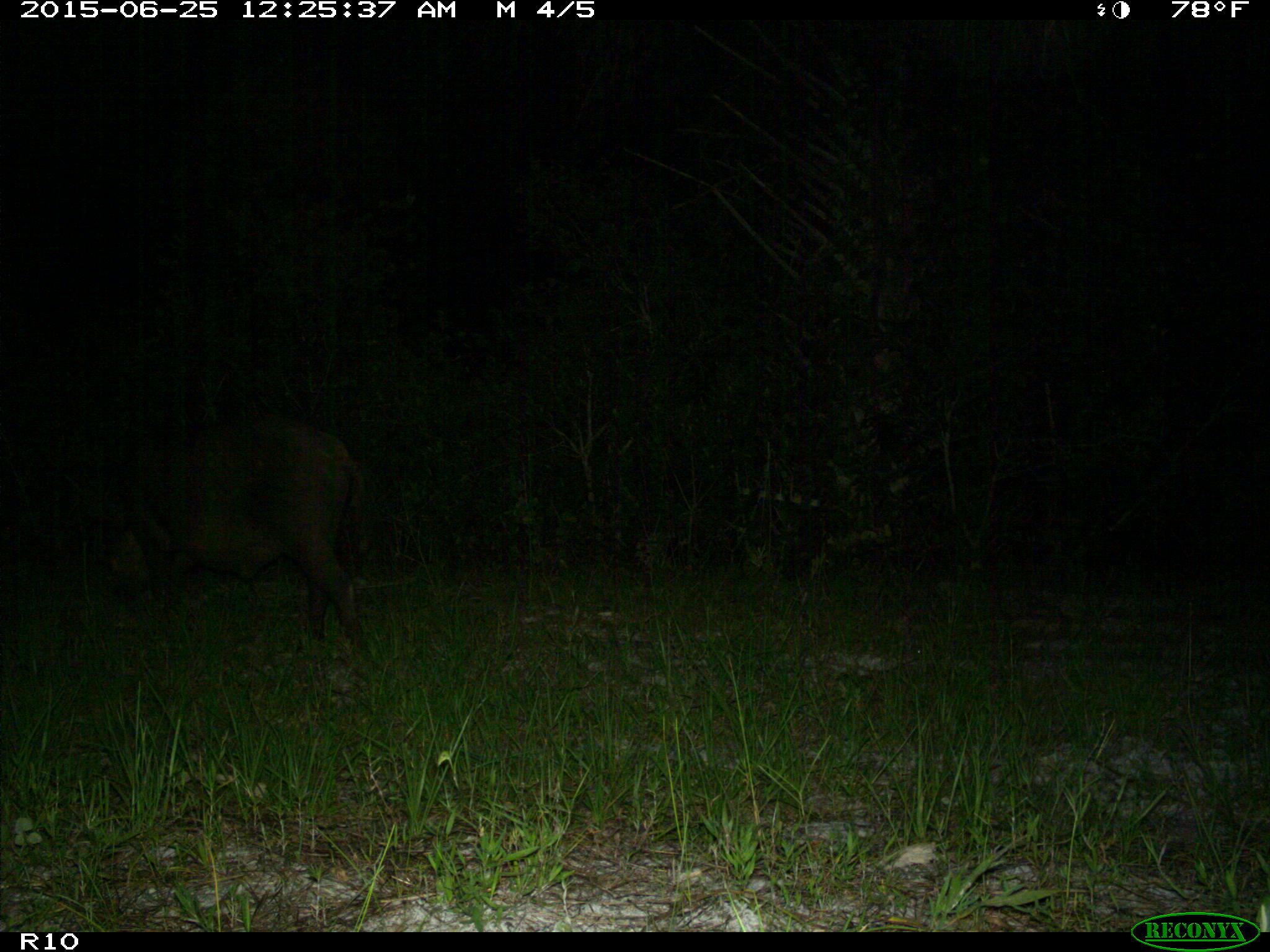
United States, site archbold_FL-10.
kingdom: Animalia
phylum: Chordata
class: Mammalia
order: Artiodactyla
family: Suidae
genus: Sus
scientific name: Sus scrofa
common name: wild boar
Sus scrofa (wild boar).